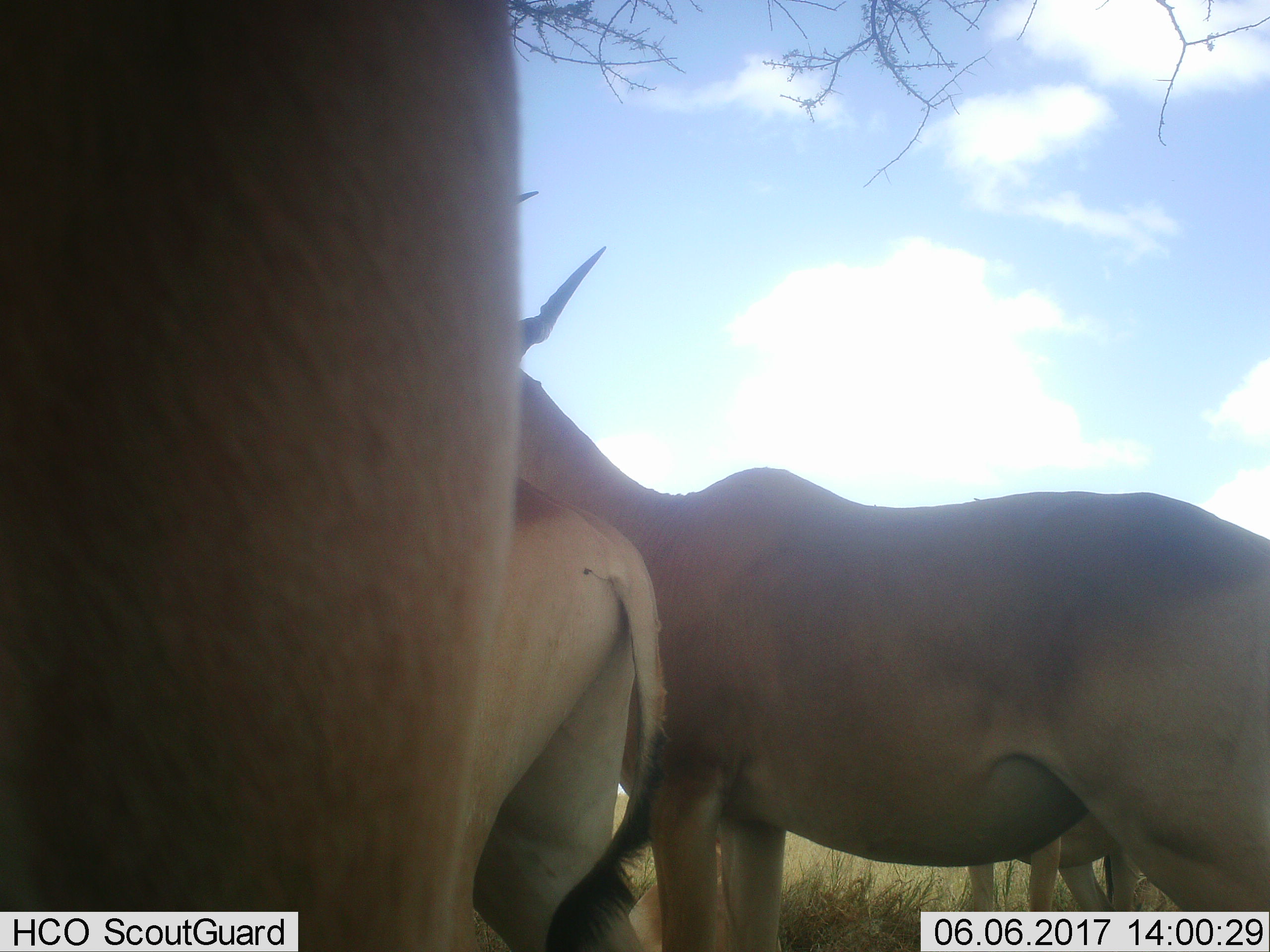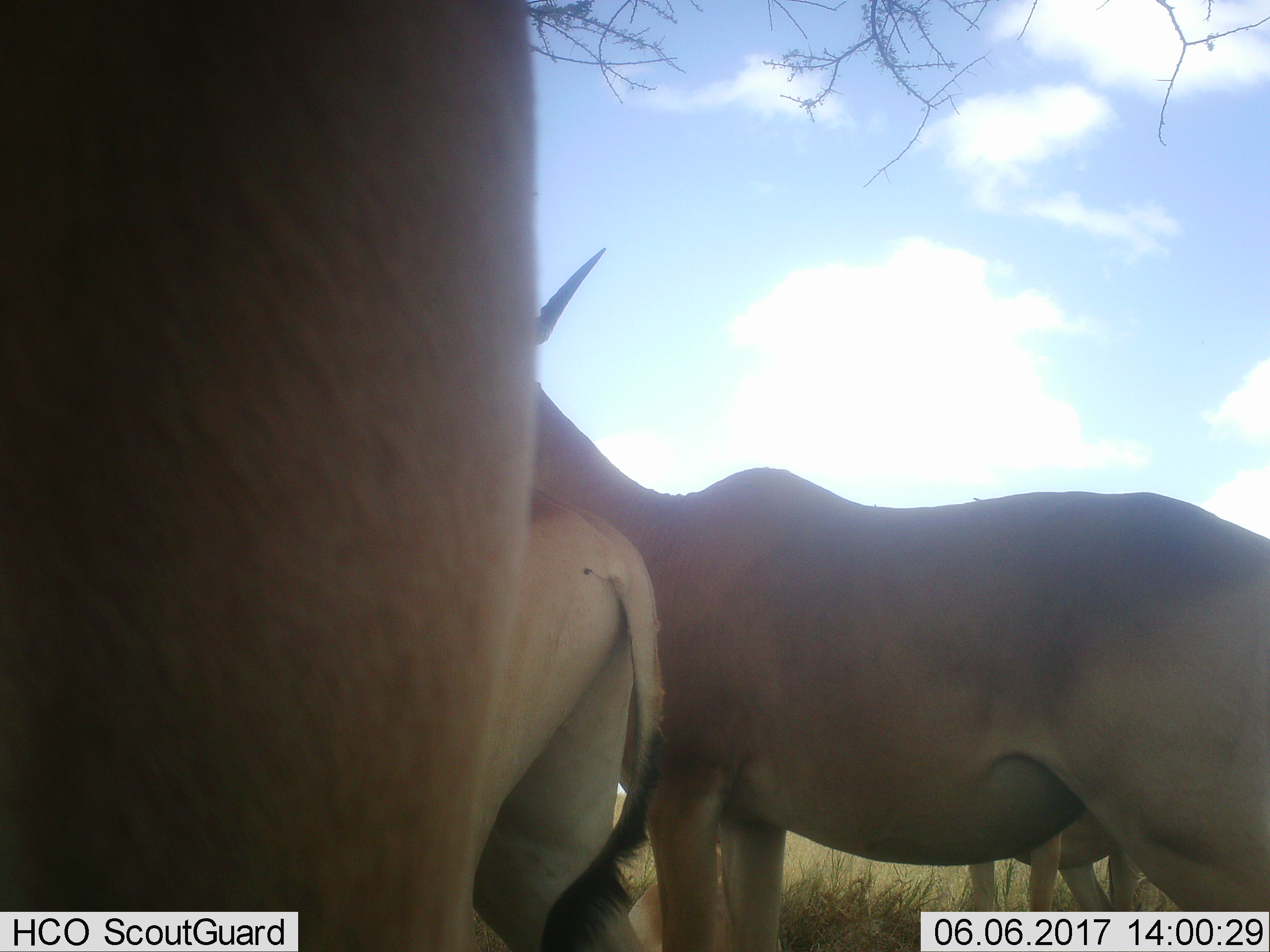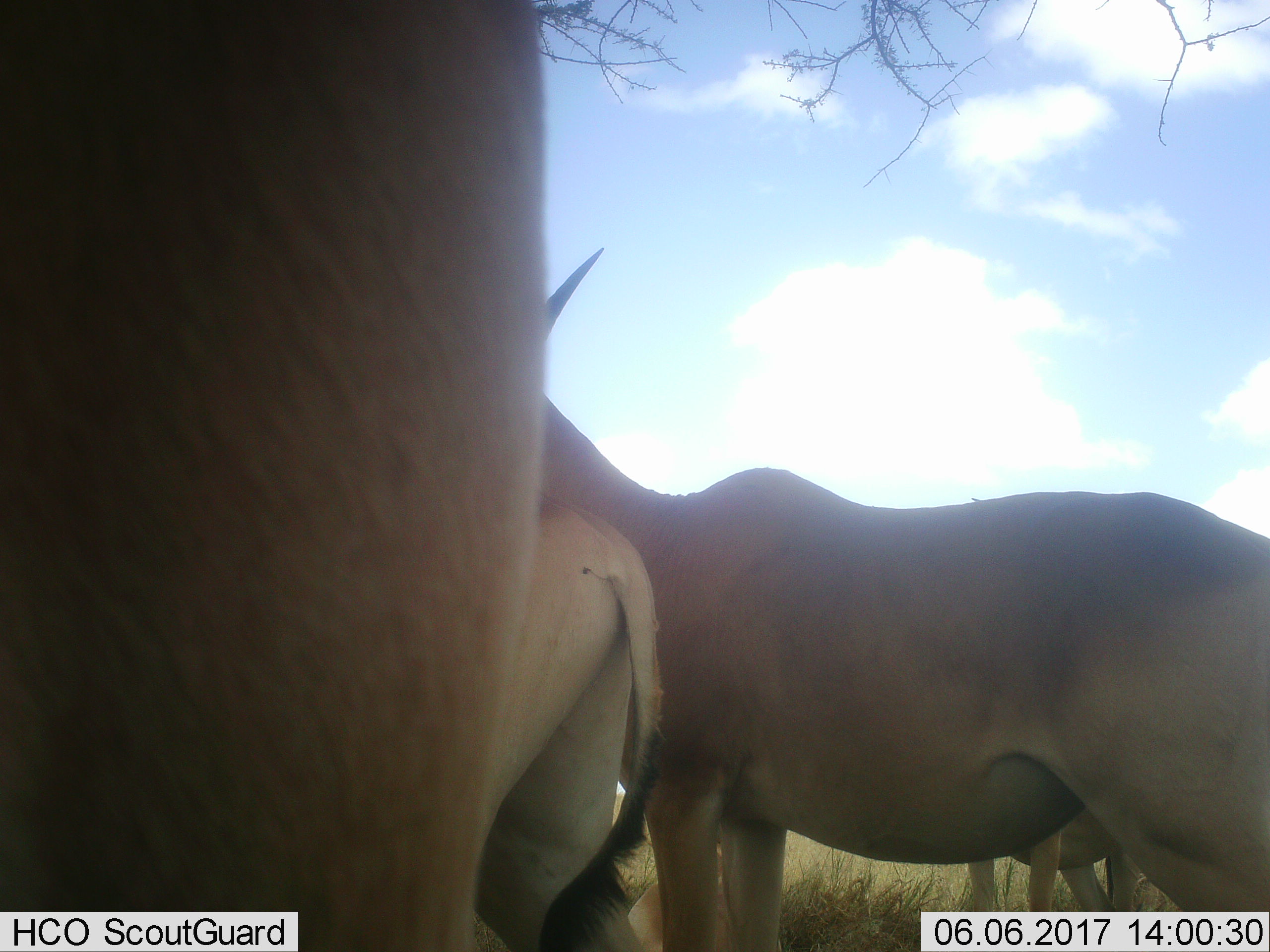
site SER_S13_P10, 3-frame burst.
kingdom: Animalia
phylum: Chordata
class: Mammalia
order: Artiodactyla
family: Bovidae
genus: Alcelaphus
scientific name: Alcelaphus buselaphus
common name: hartebeest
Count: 4.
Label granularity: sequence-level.